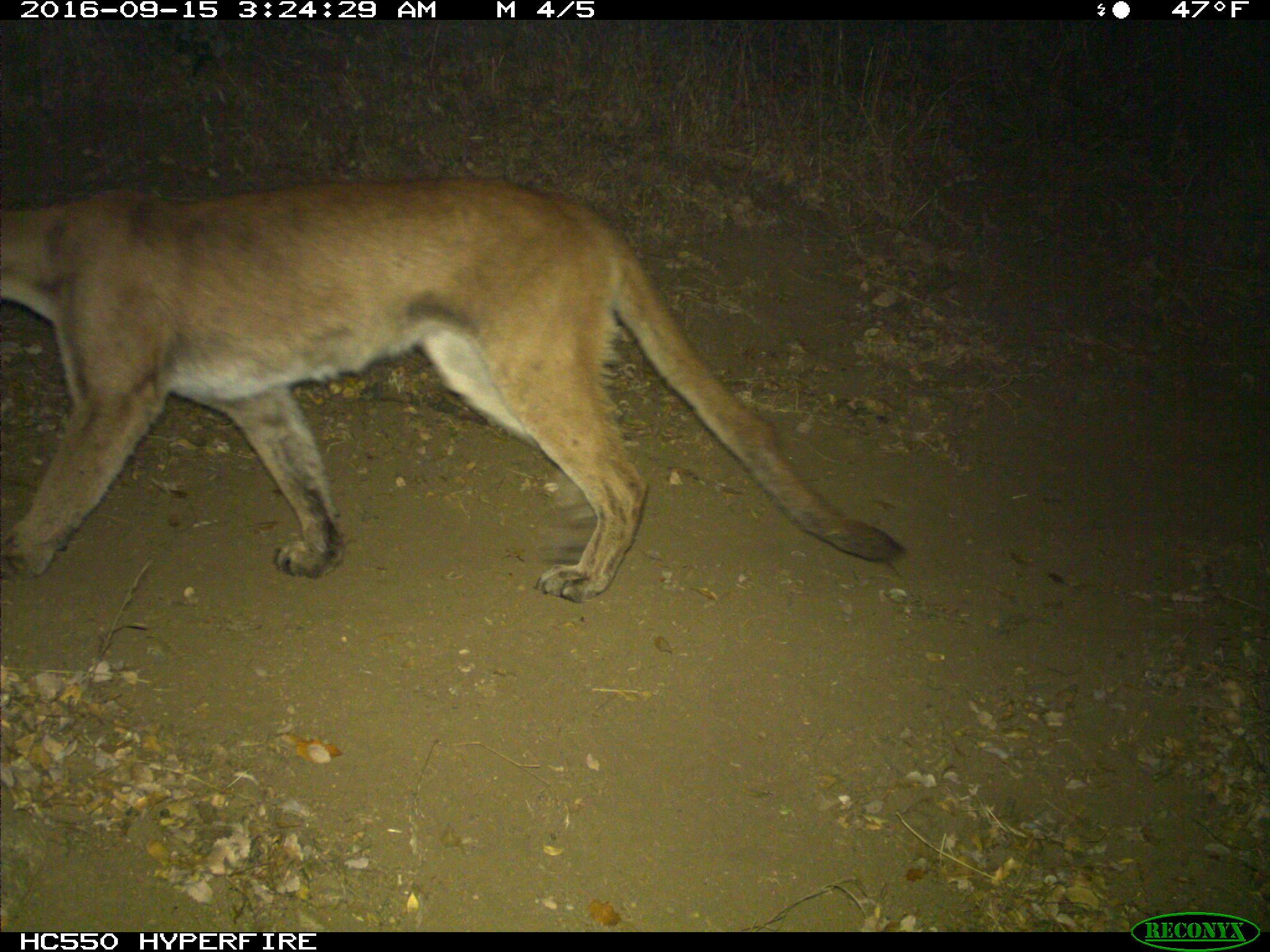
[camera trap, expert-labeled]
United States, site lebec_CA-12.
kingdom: Animalia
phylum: Chordata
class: Mammalia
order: Carnivora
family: Felidae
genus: Puma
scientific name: Puma concolor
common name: mountain lion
Puma concolor (mountain lion).